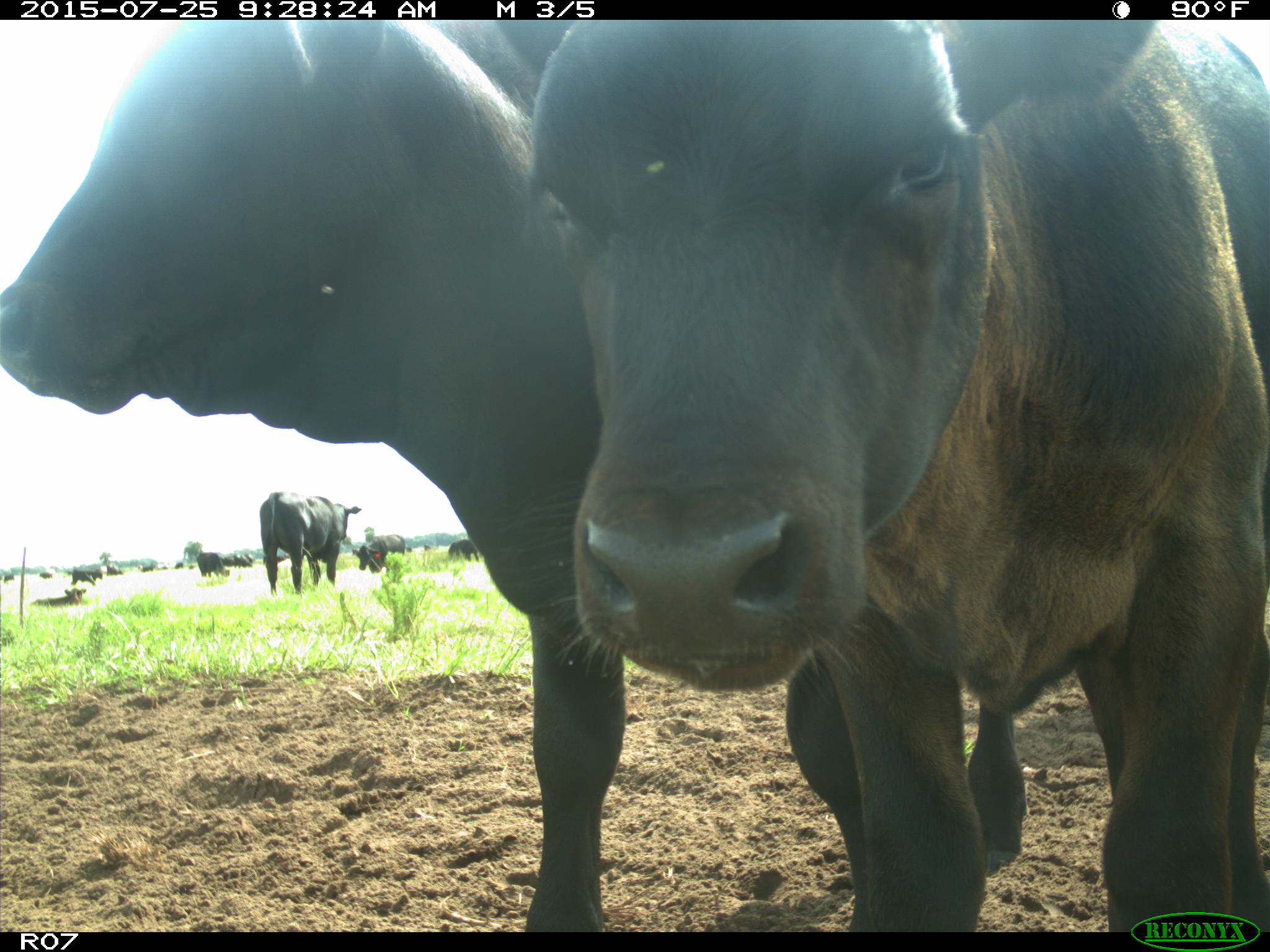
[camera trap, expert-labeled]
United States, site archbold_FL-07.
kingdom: Animalia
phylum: Chordata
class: Mammalia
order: Artiodactyla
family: Bovidae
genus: Bos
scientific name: Bos taurus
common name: domestic cow